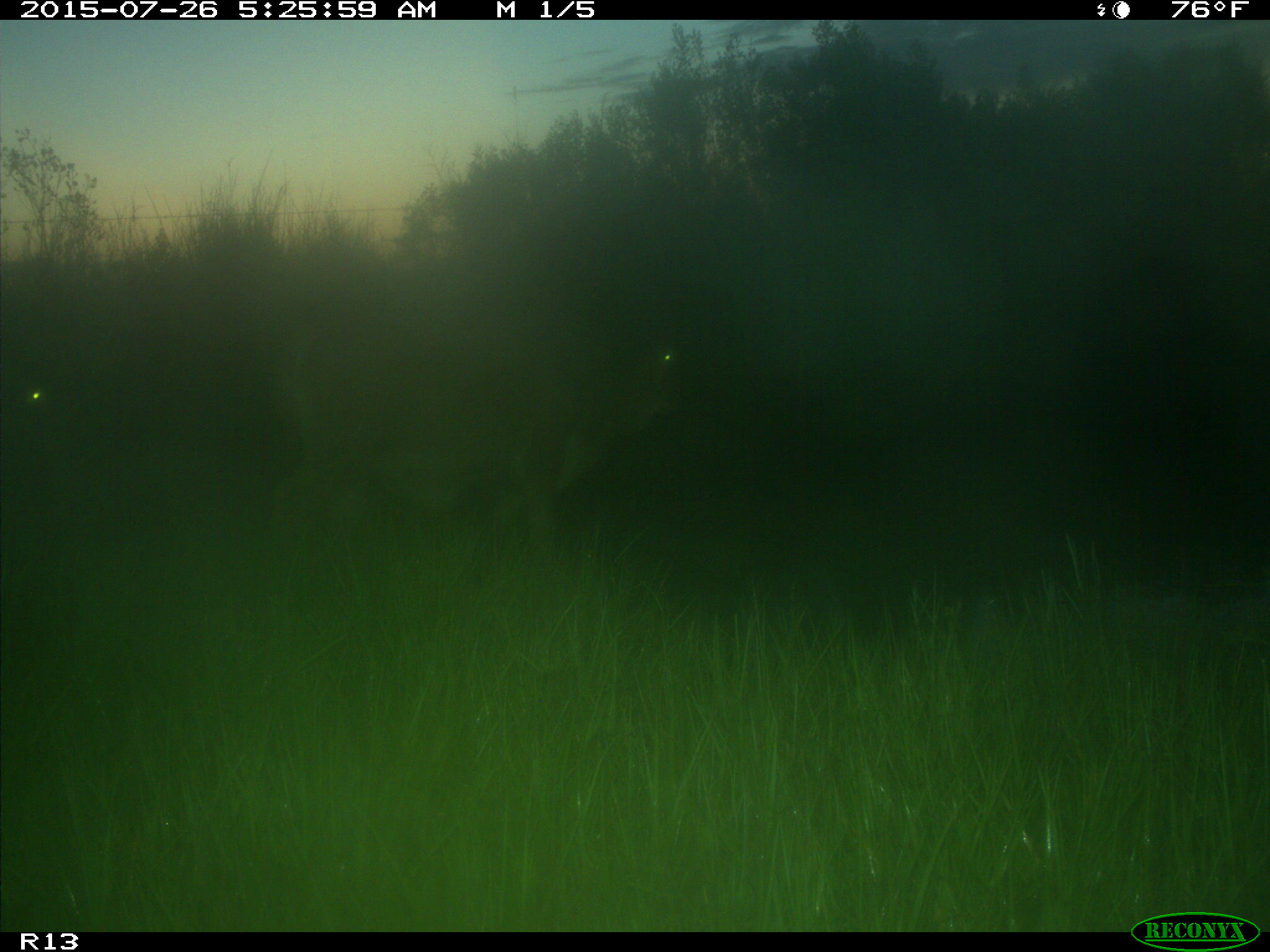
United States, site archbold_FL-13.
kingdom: Animalia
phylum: Chordata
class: Mammalia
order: Artiodactyla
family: Bovidae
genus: Bos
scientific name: Bos taurus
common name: domestic cow